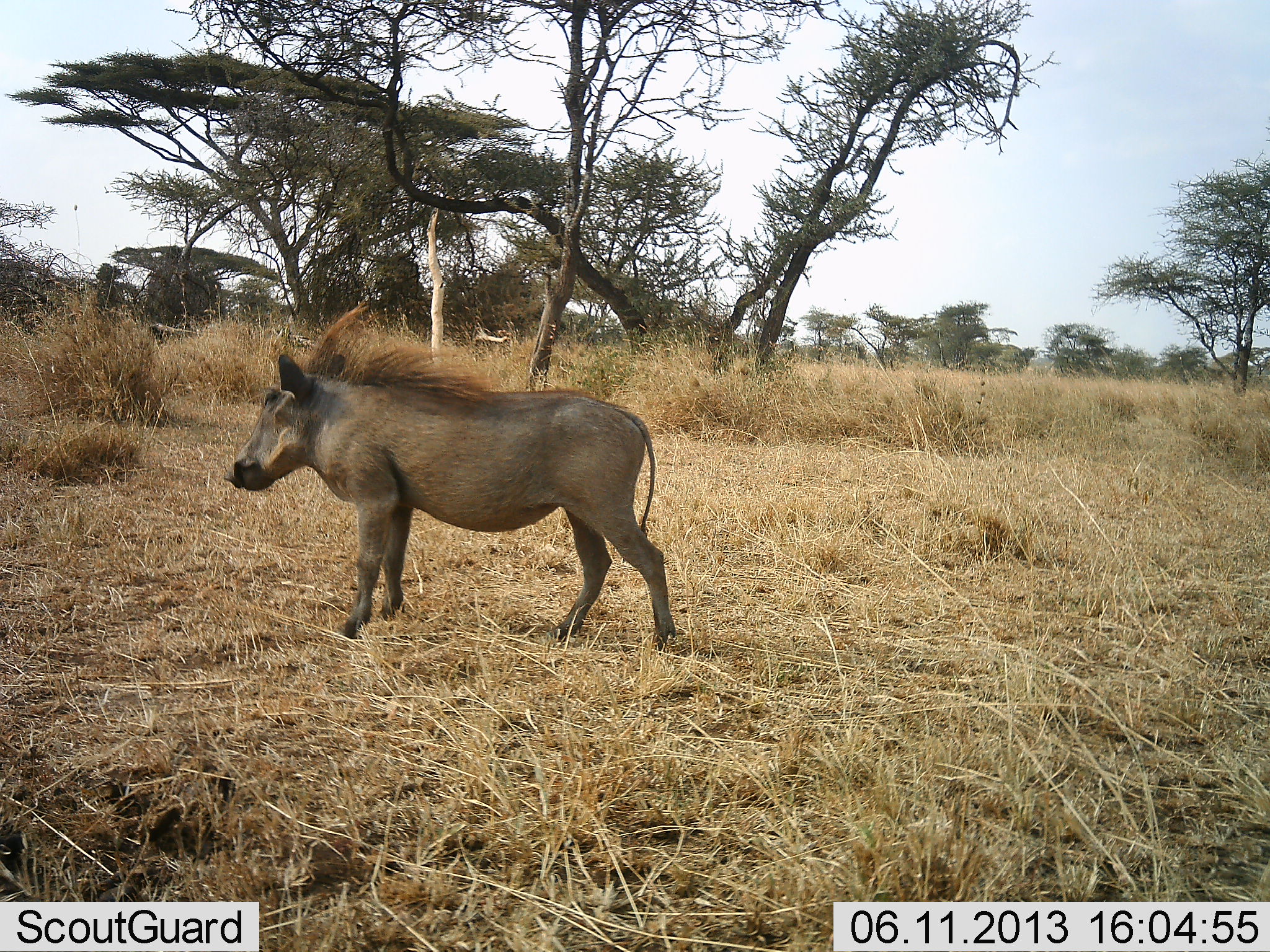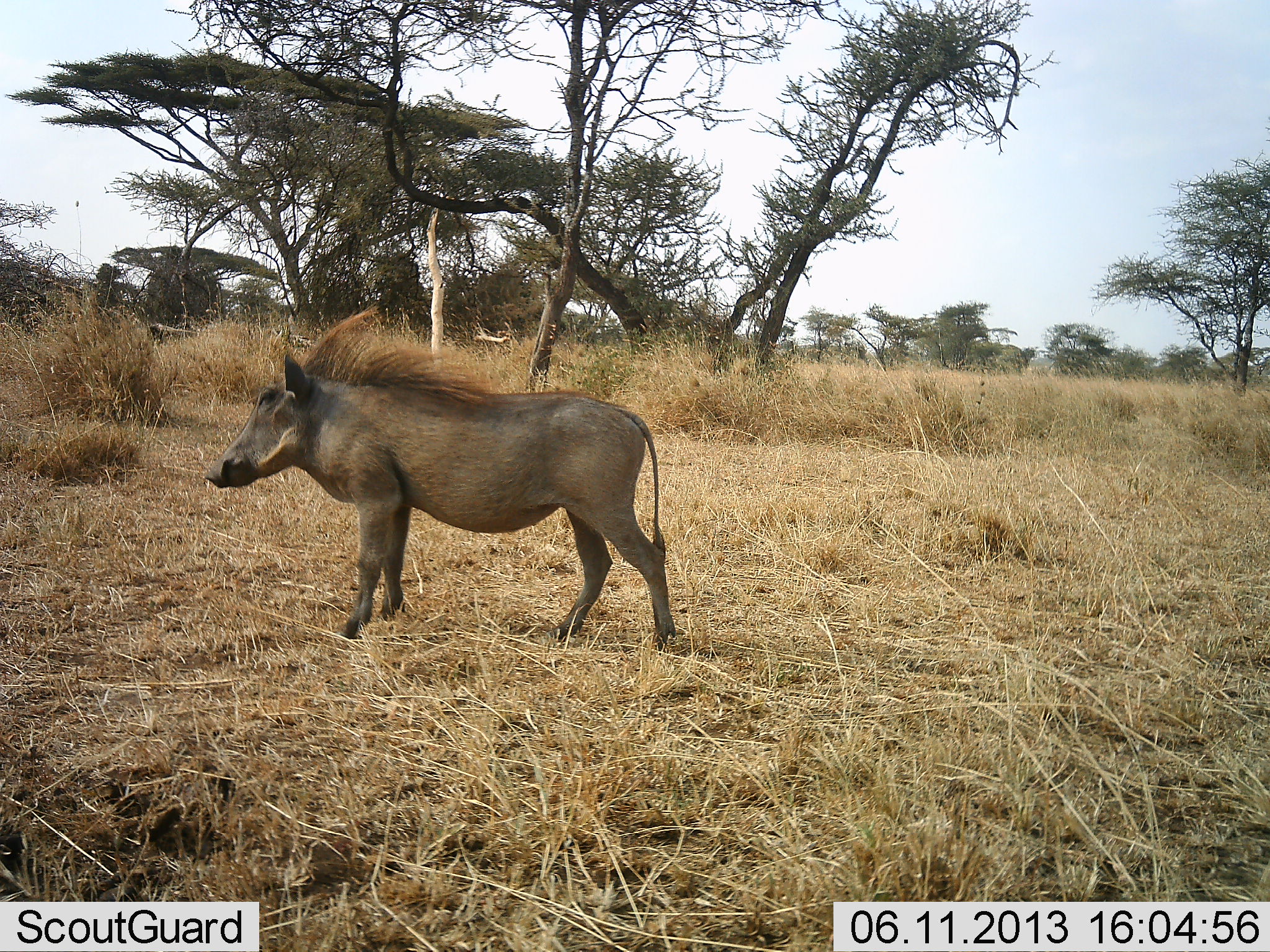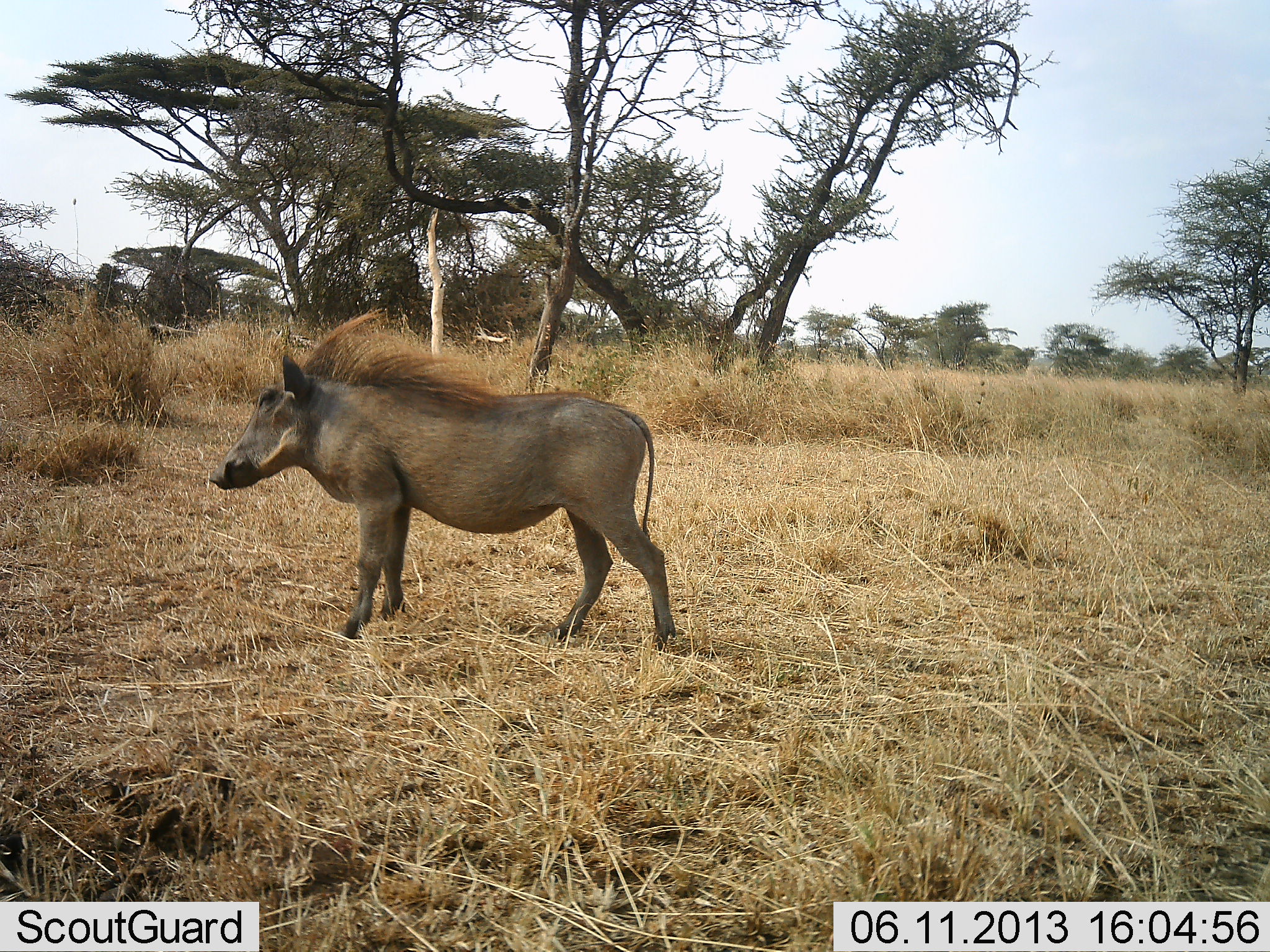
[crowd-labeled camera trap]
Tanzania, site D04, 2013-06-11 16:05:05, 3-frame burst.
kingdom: Animalia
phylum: Chordata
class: Mammalia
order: Artiodactyla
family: Suidae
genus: Phacochoerus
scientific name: Phacochoerus africanus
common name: warthog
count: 1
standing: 100%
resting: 0%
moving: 14%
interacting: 0%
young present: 0%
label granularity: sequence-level